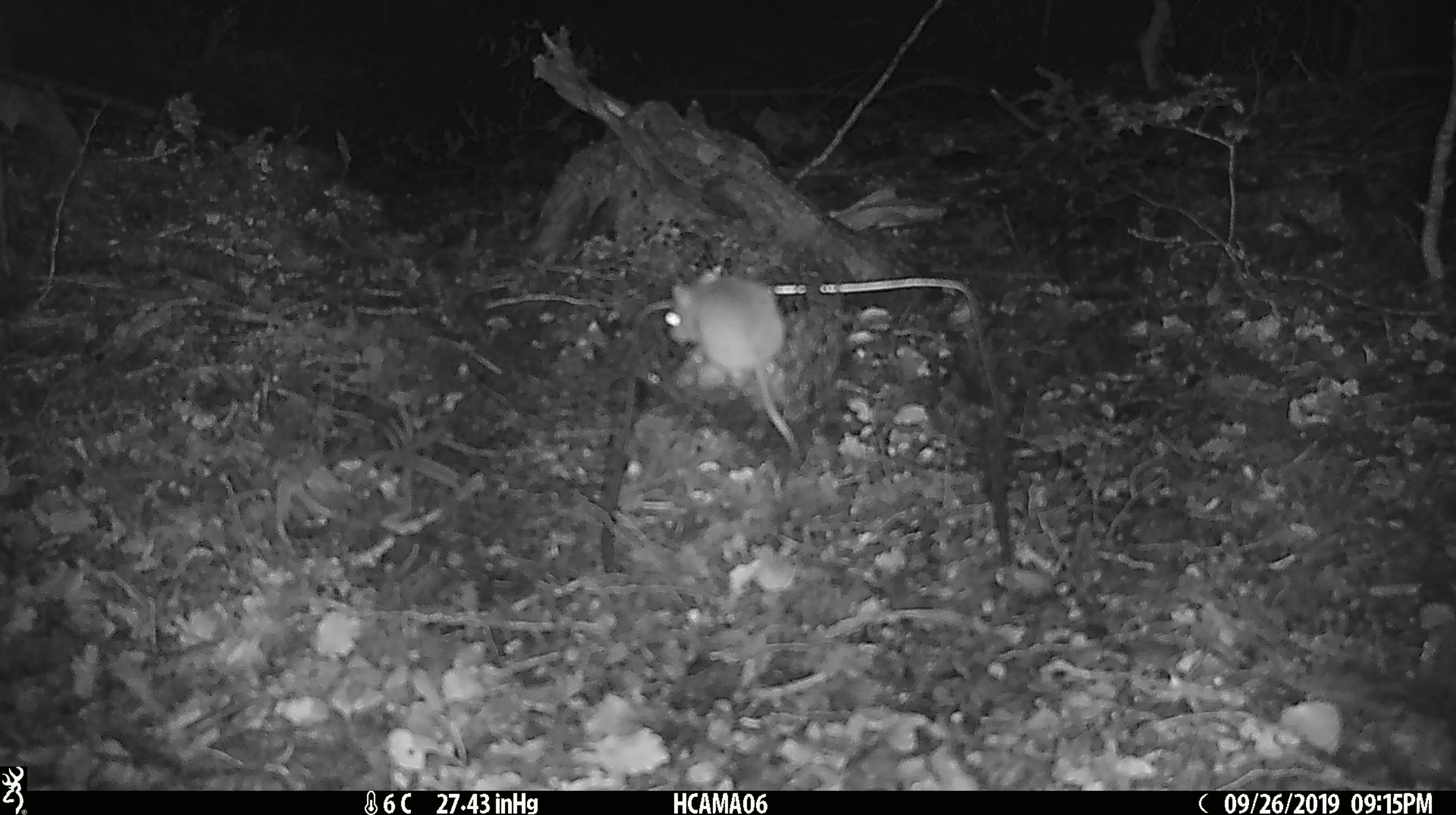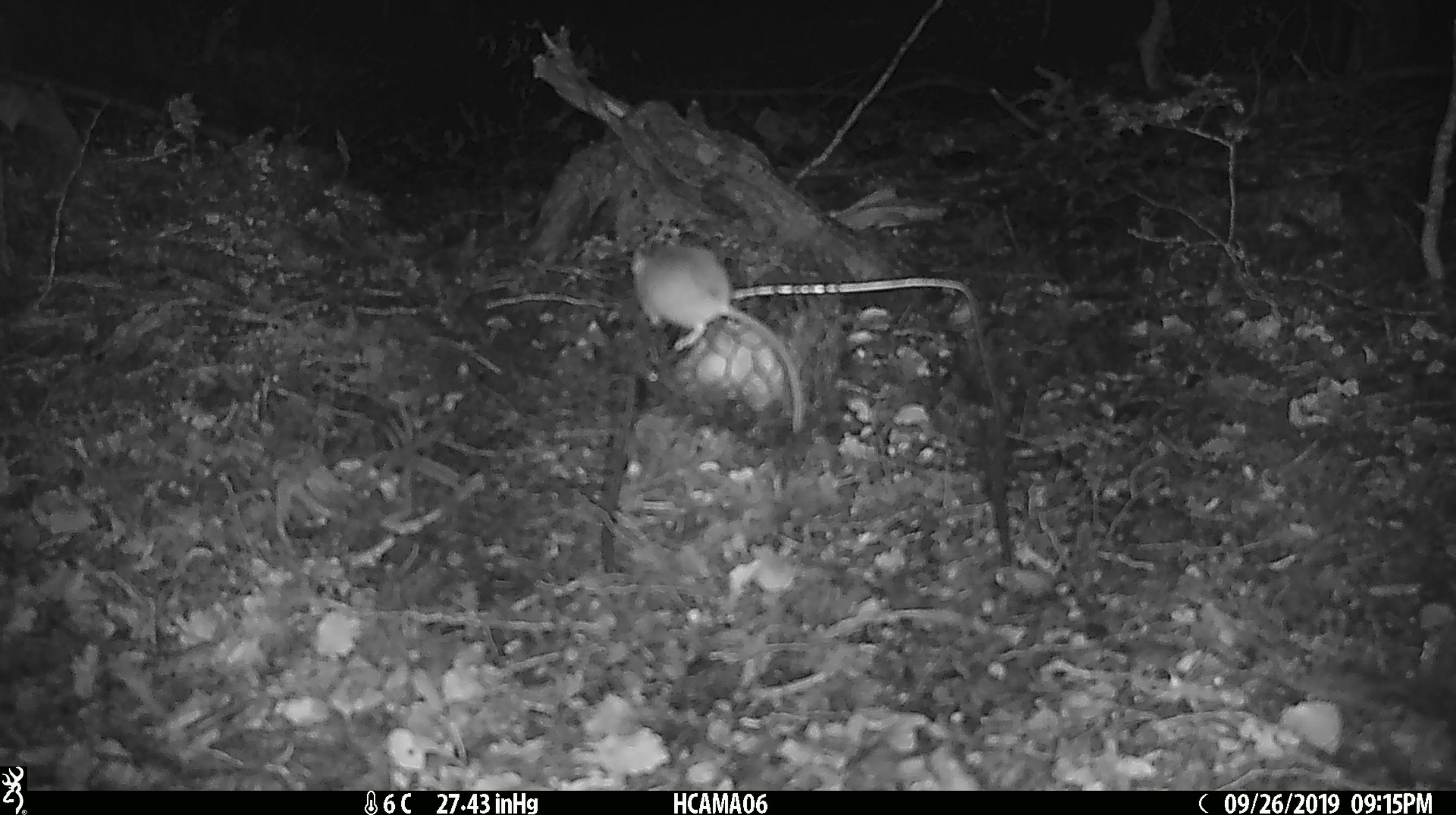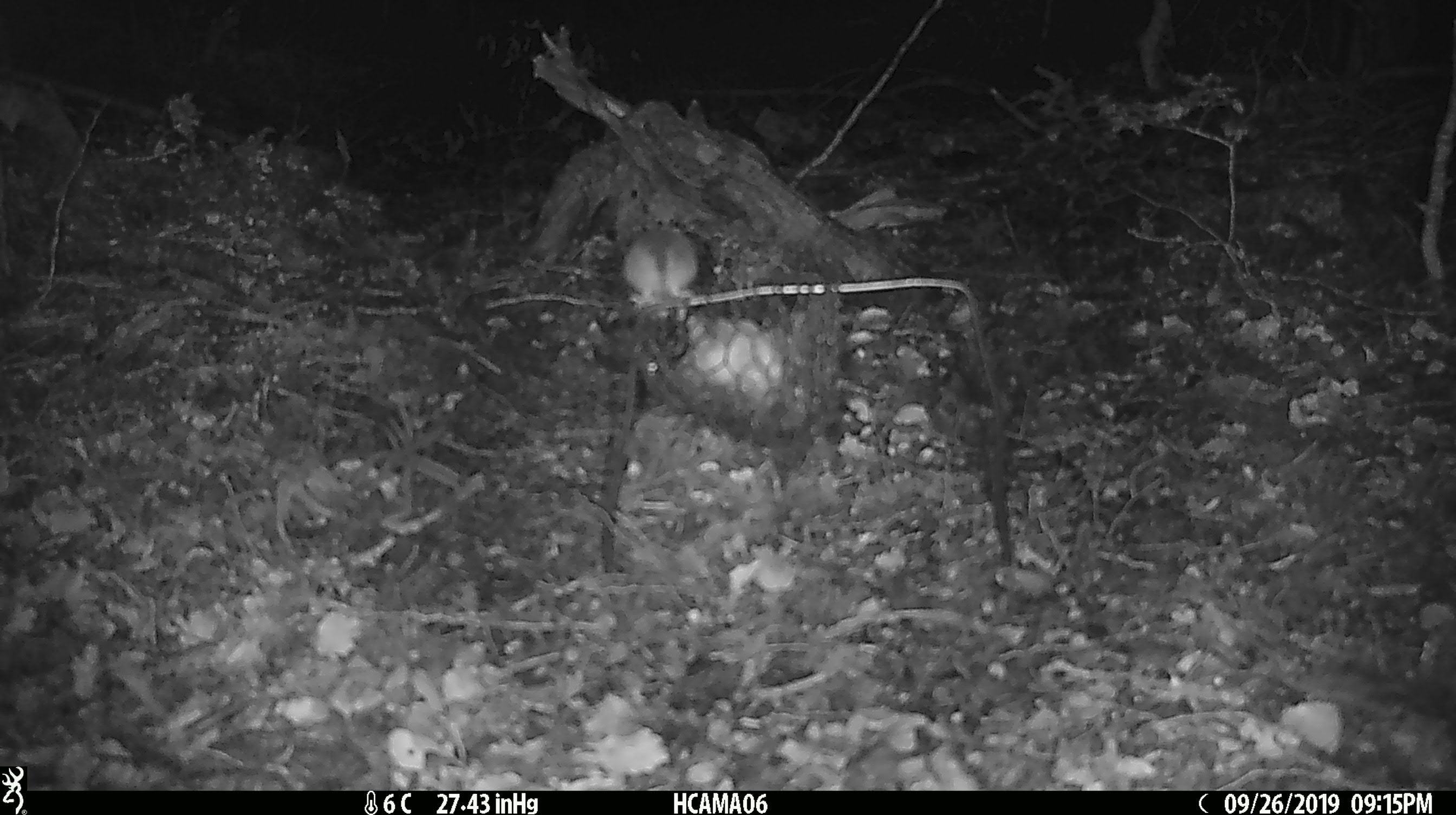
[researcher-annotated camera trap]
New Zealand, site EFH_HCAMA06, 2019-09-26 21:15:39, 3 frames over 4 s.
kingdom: Animalia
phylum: Chordata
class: Mammalia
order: Rodentia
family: Muridae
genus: Mus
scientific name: Mus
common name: mouse